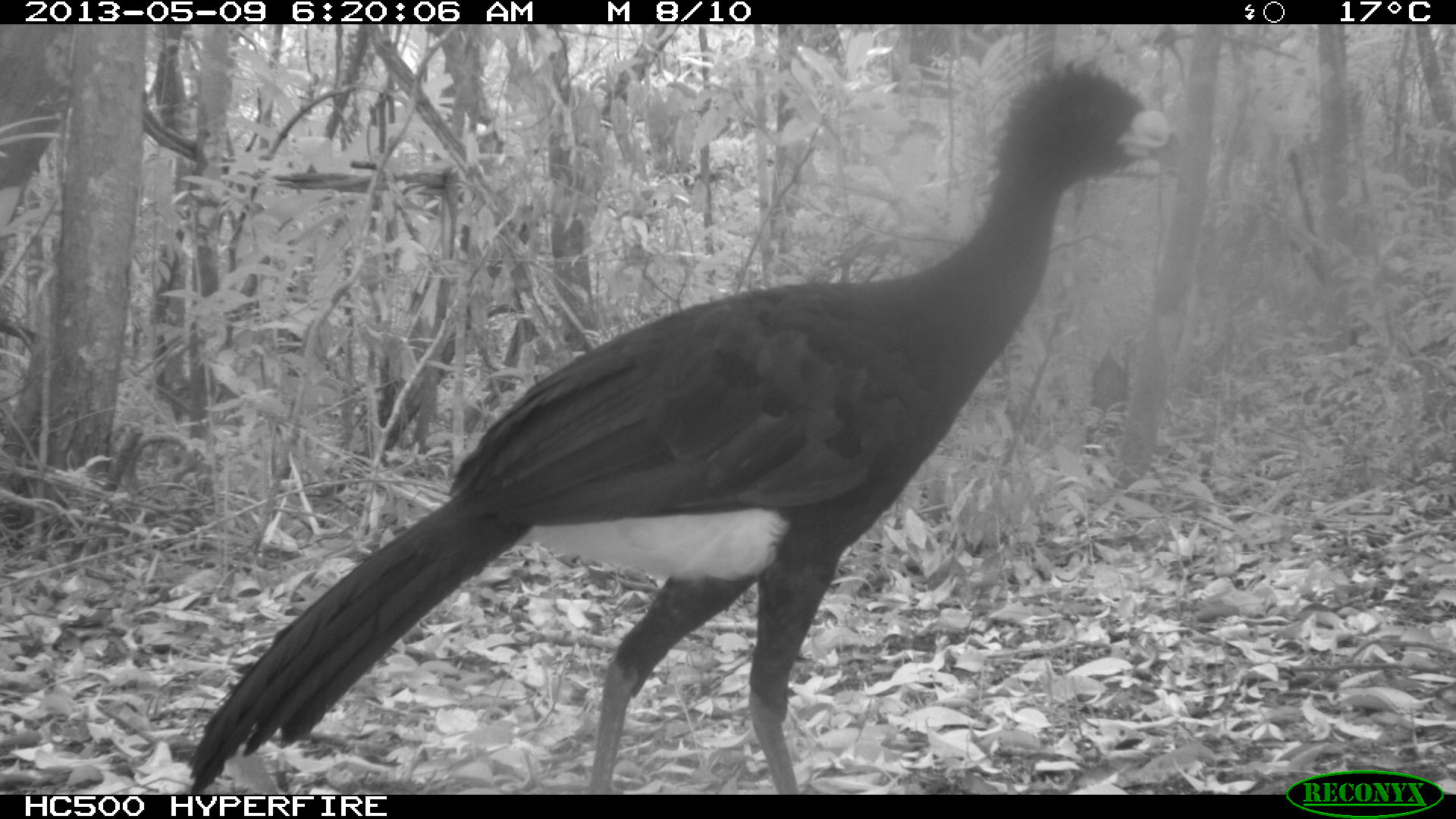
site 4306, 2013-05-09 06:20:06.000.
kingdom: Animalia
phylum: Chordata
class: Aves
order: Galliformes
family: Cracidae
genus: Crax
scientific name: Crax rubra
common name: great curassow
Crax rubra (great curassow), count 1, sex male.